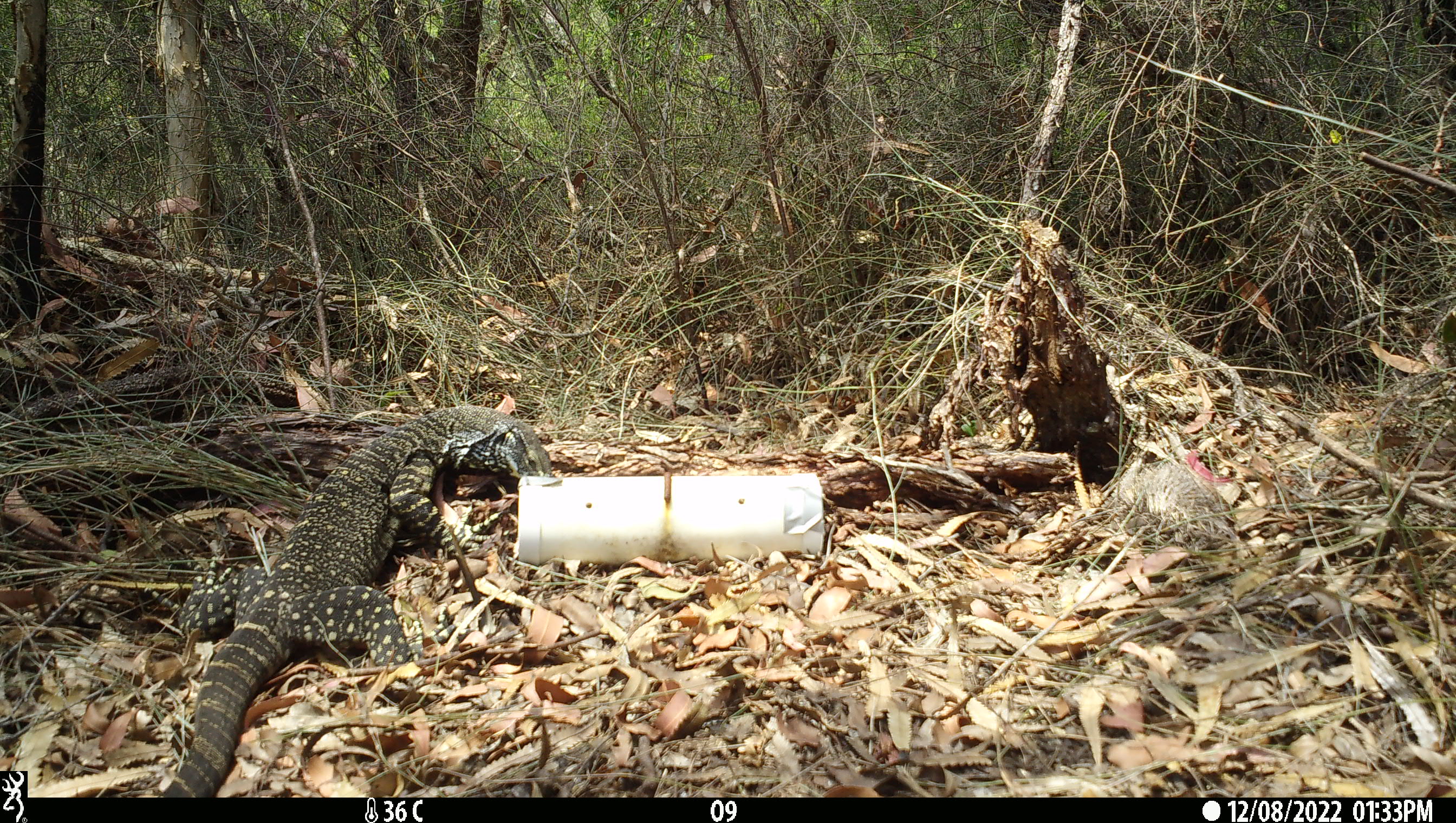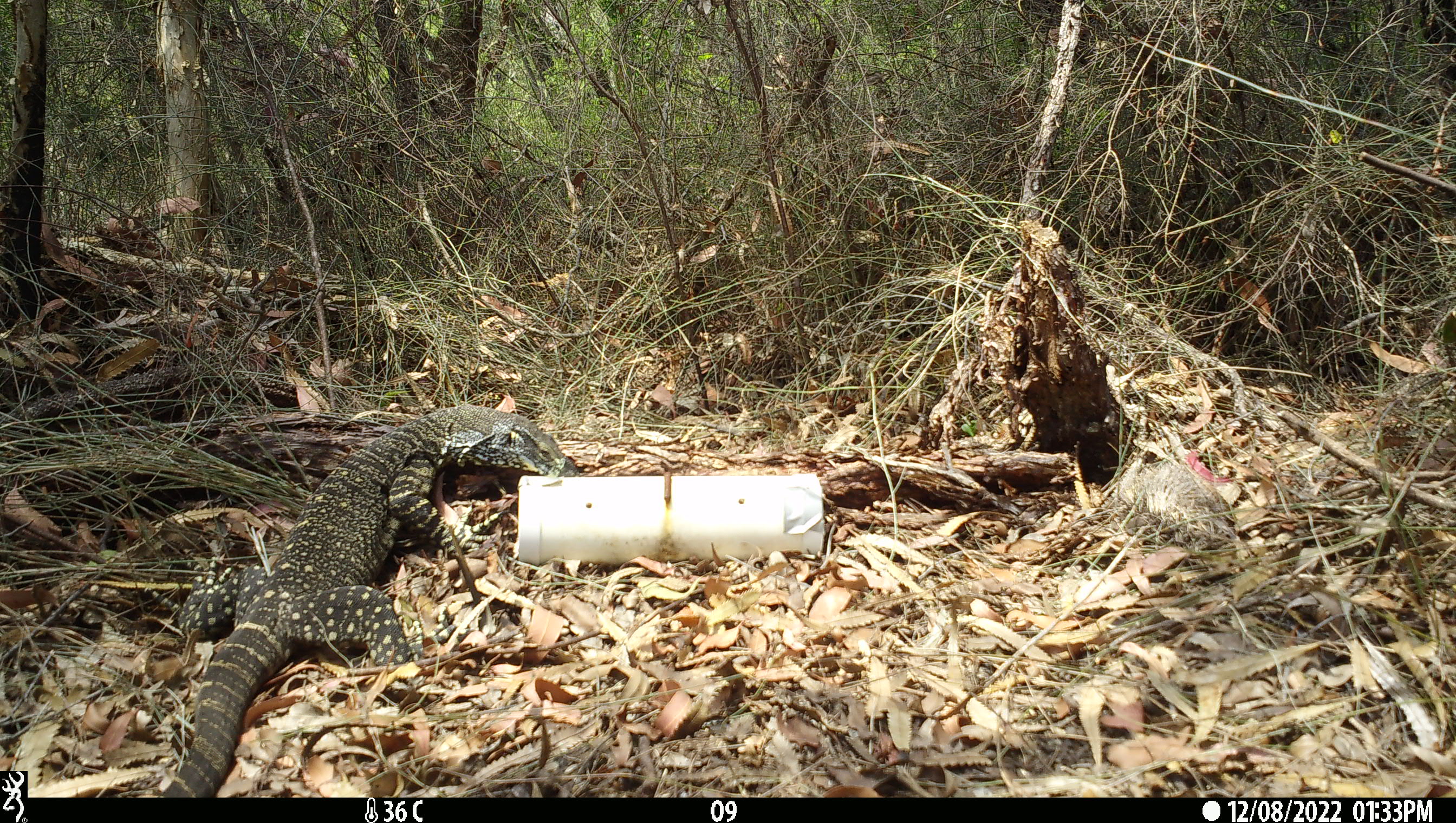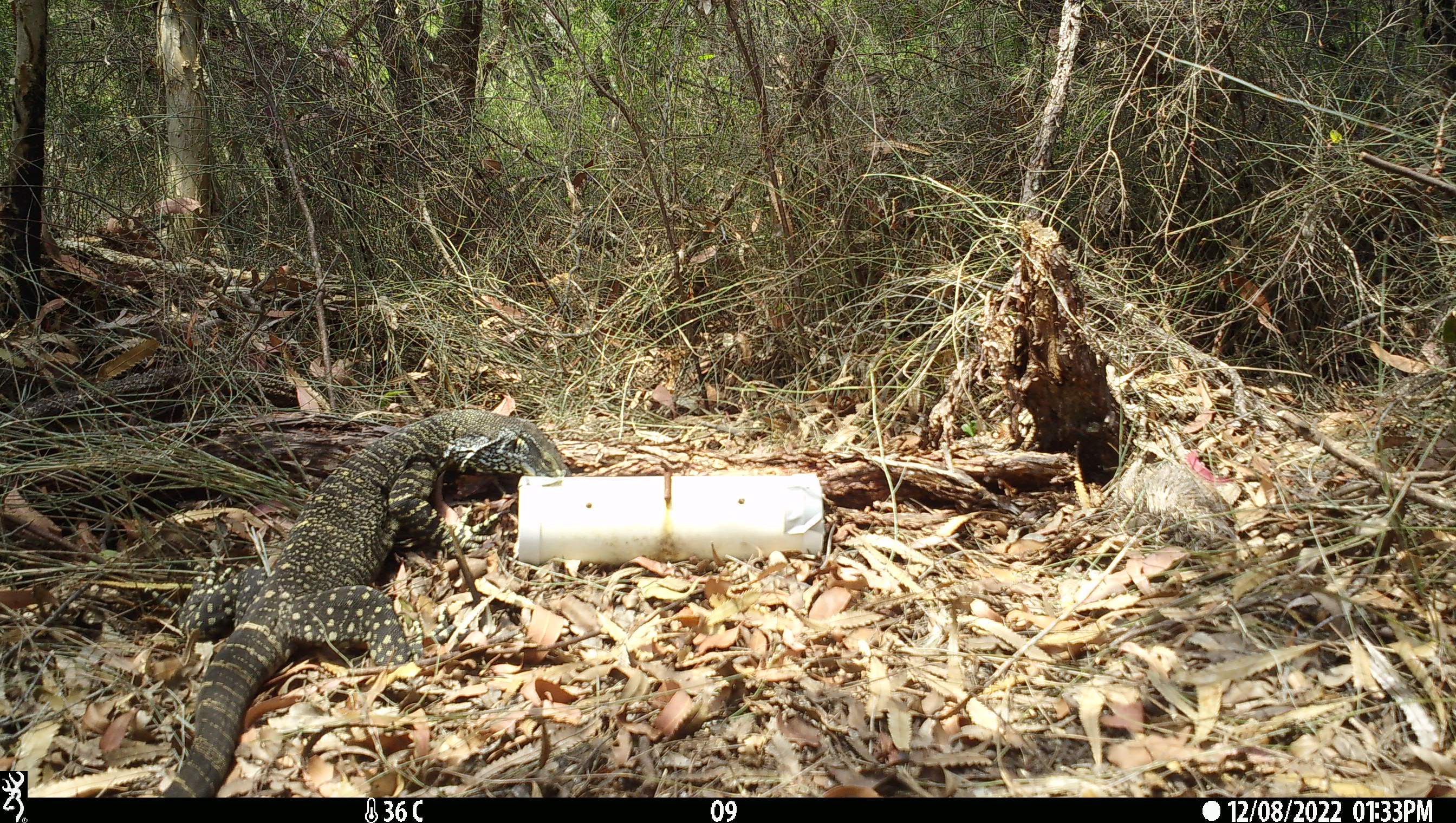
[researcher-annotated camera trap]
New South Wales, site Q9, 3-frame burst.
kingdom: Animalia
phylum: Chordata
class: Reptilia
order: Squamata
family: Varanidae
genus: Varanus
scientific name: Varanus varius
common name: lace monitor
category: goanna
Goanna (lace monitor) (Varanus varius).